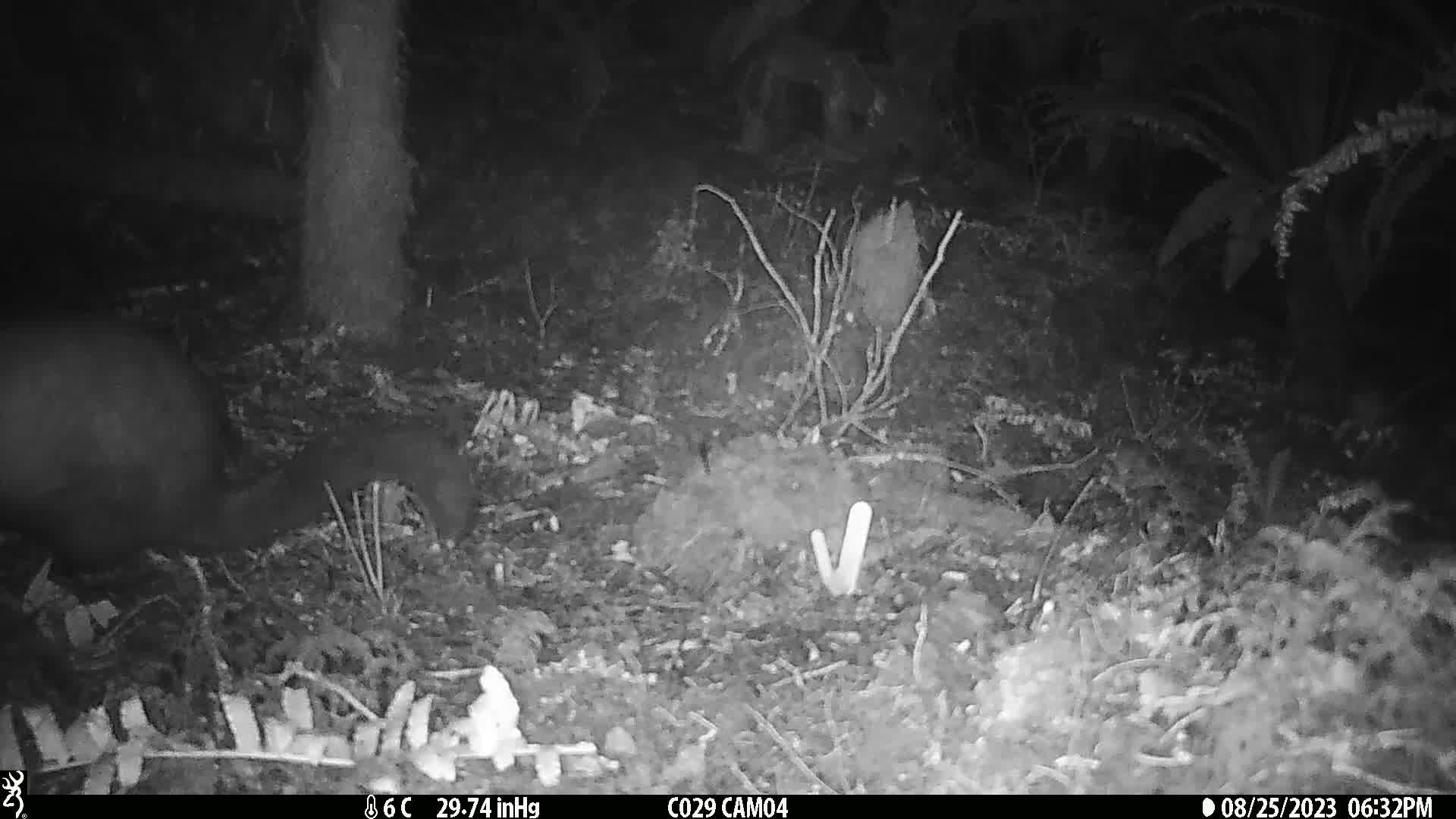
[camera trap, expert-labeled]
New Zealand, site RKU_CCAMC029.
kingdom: Animalia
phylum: Chordata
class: Mammalia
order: Diprotodontia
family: Phalangeridae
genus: Trichosurus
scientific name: Trichosurus vulpecula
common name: common brushtail possum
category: possum